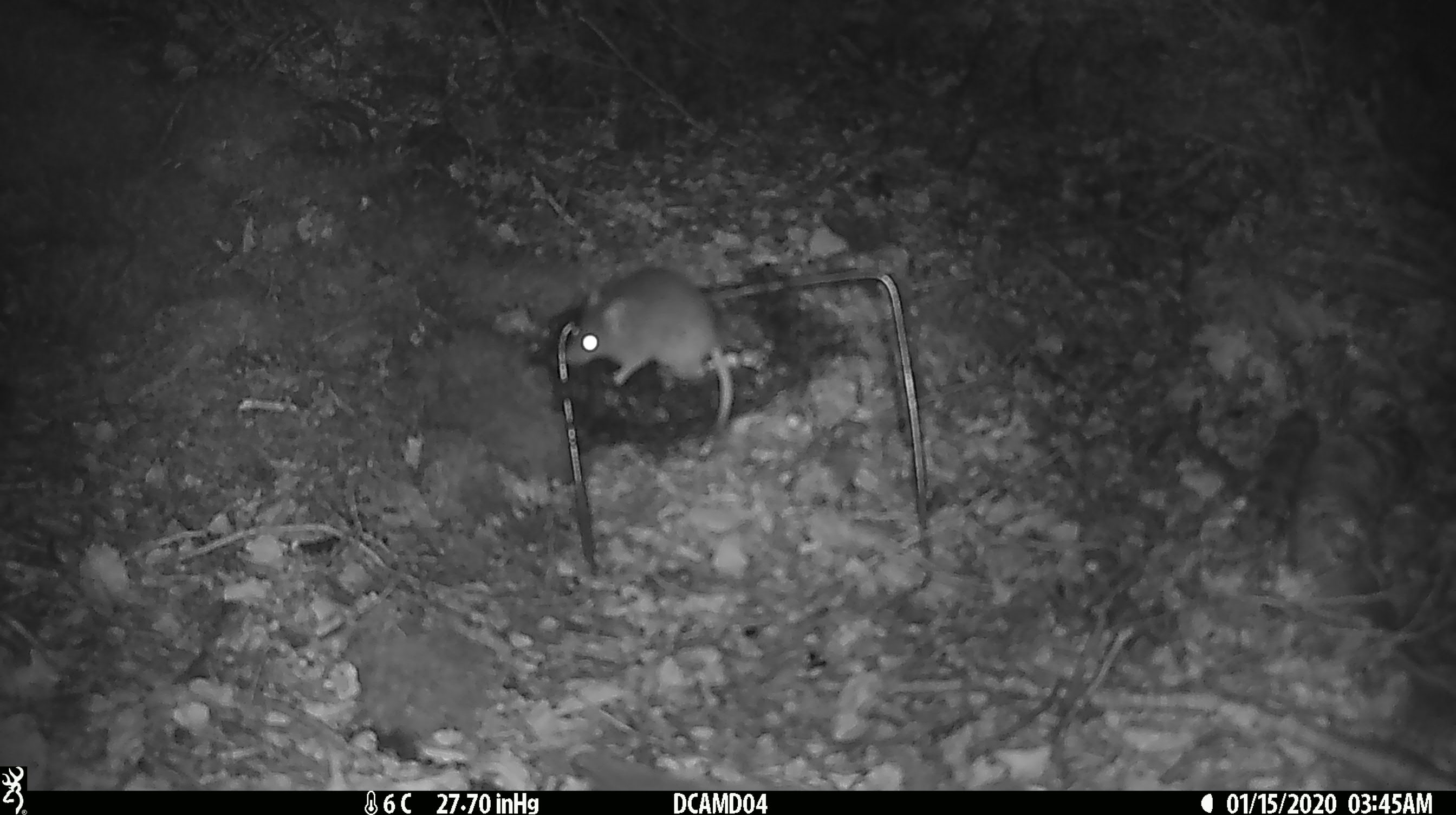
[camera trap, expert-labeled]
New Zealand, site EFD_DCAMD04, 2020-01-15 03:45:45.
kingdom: Animalia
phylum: Chordata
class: Mammalia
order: Rodentia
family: Muridae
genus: Mus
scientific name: Mus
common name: mouse